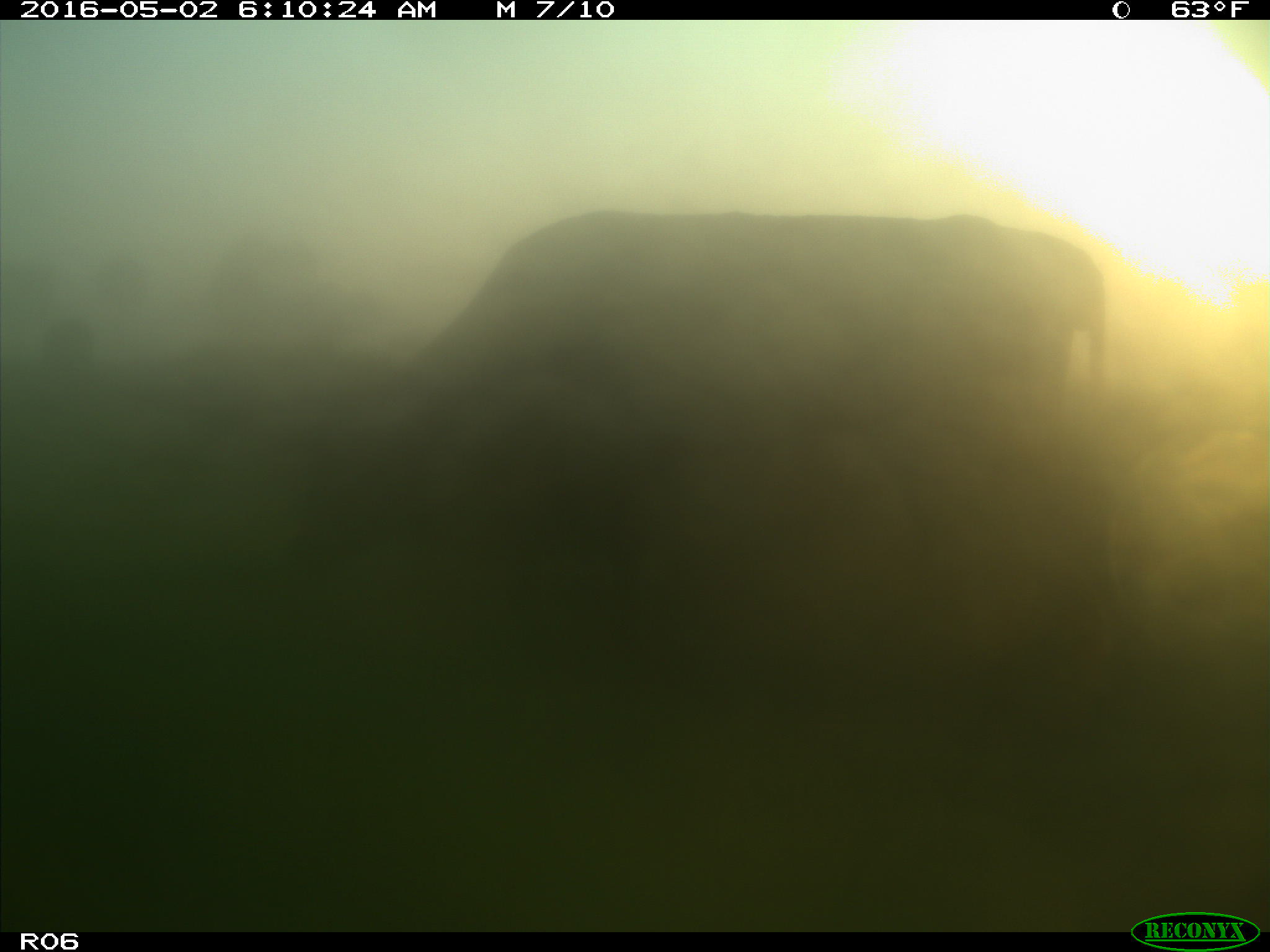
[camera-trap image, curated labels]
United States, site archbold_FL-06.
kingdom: Animalia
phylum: Chordata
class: Mammalia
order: Artiodactyla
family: Bovidae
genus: Bos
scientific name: Bos taurus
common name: domestic cow